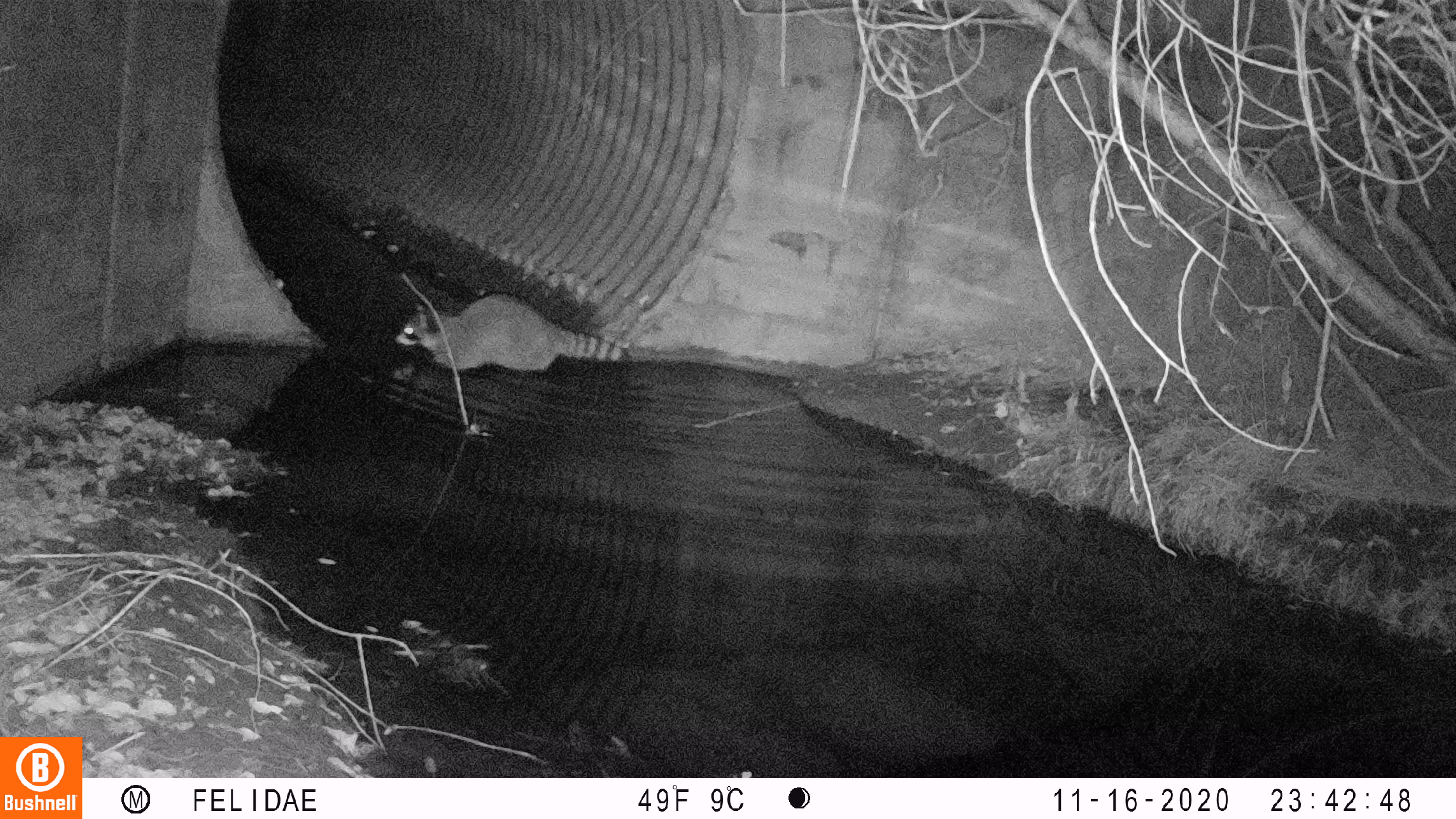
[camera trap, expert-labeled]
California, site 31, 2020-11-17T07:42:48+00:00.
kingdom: Animalia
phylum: Chordata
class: Mammalia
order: Carnivora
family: Procyonidae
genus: Procyon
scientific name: Procyon lotor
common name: raccoon